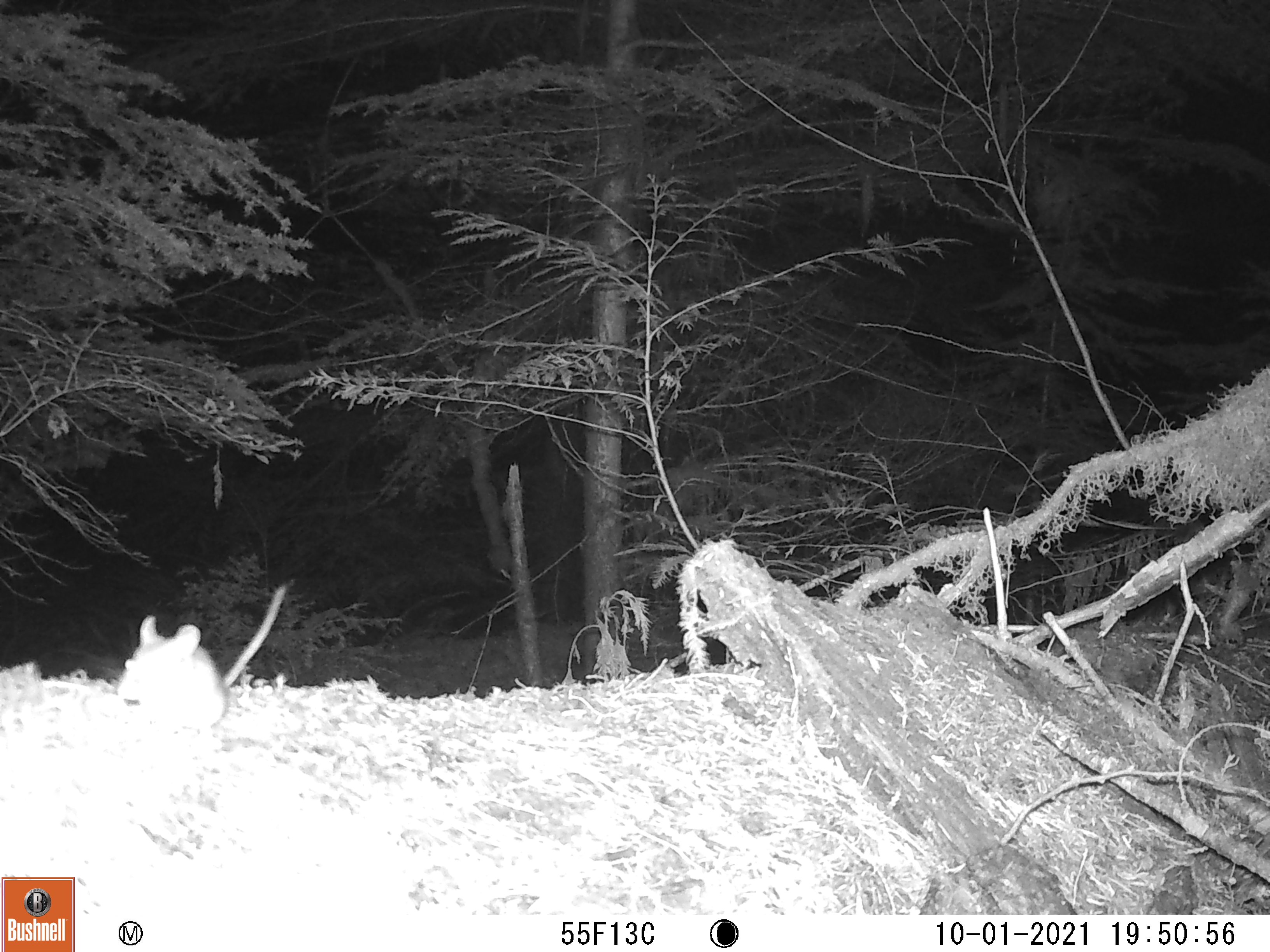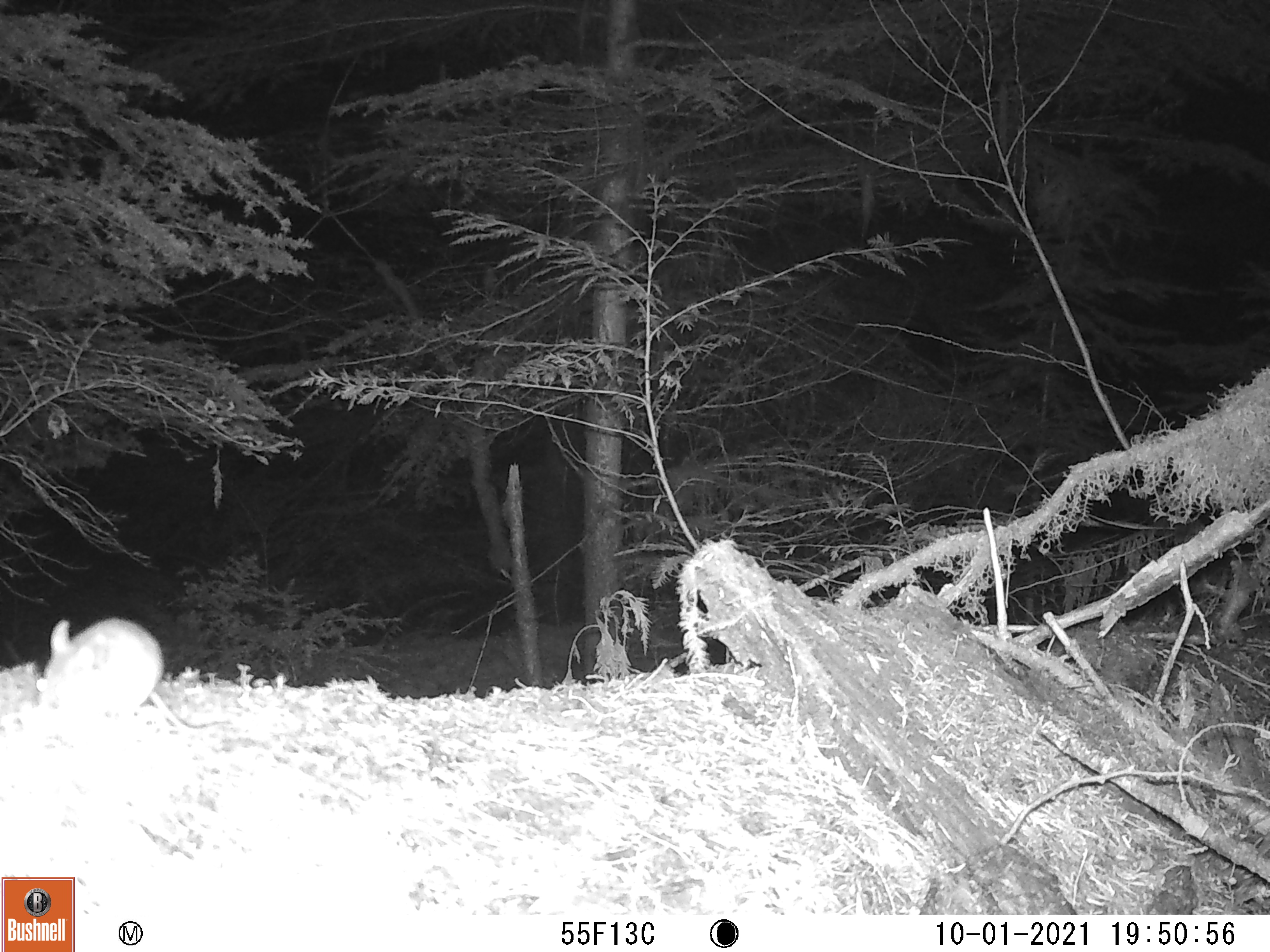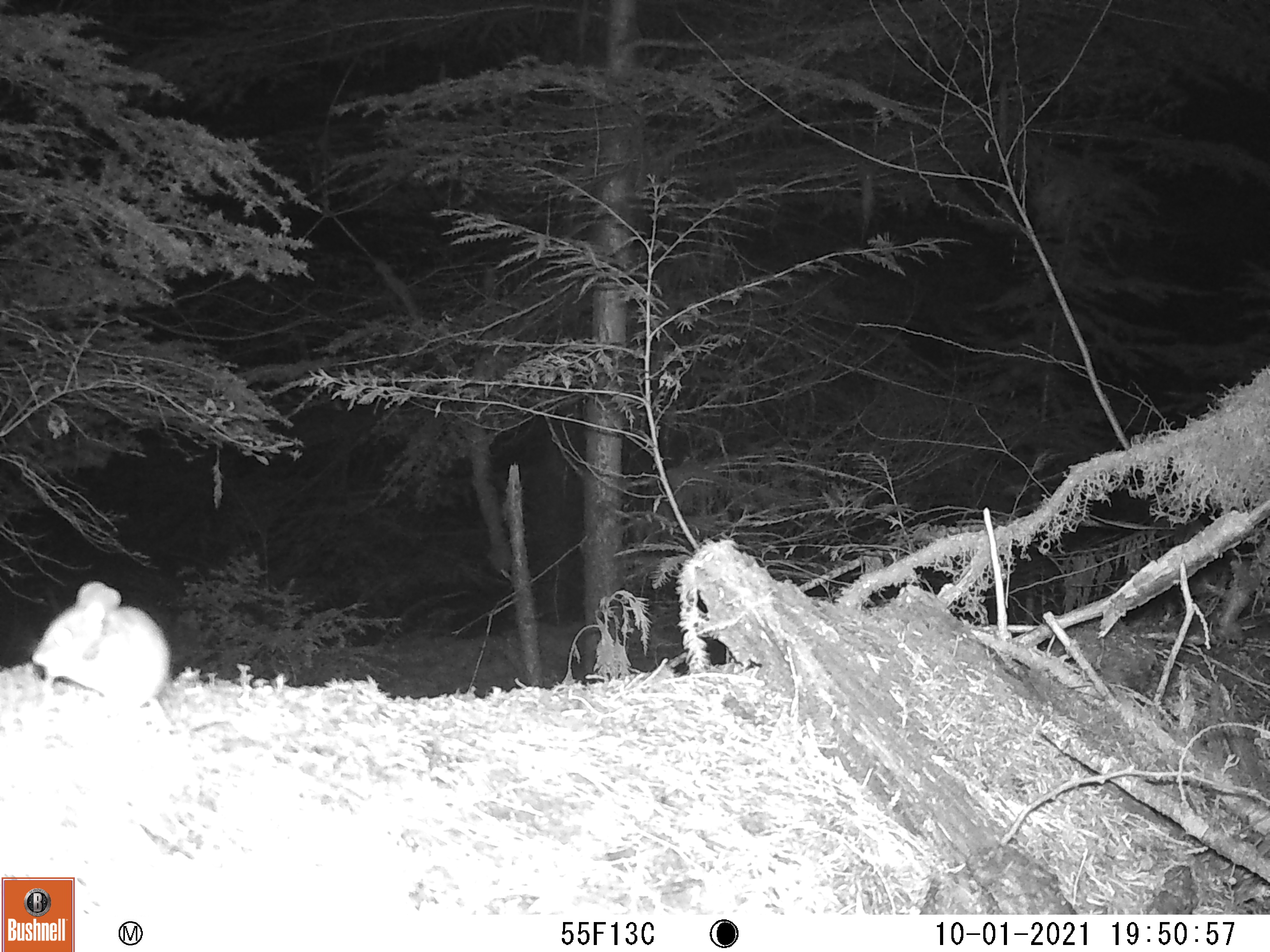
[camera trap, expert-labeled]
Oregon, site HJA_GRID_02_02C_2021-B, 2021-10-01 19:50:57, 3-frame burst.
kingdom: Animalia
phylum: Chordata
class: Mammalia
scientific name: Mammalia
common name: small mammal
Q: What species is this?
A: Small mammal (Mammalia).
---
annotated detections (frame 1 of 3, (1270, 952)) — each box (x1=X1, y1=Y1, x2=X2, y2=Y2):
small mammal: (x1=101, y1=567, x2=307, y2=744)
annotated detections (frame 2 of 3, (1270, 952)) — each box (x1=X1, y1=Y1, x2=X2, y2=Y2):
small mammal: (x1=25, y1=601, x2=252, y2=764)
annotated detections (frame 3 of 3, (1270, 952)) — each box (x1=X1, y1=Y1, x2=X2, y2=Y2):
small mammal: (x1=28, y1=575, x2=256, y2=762)